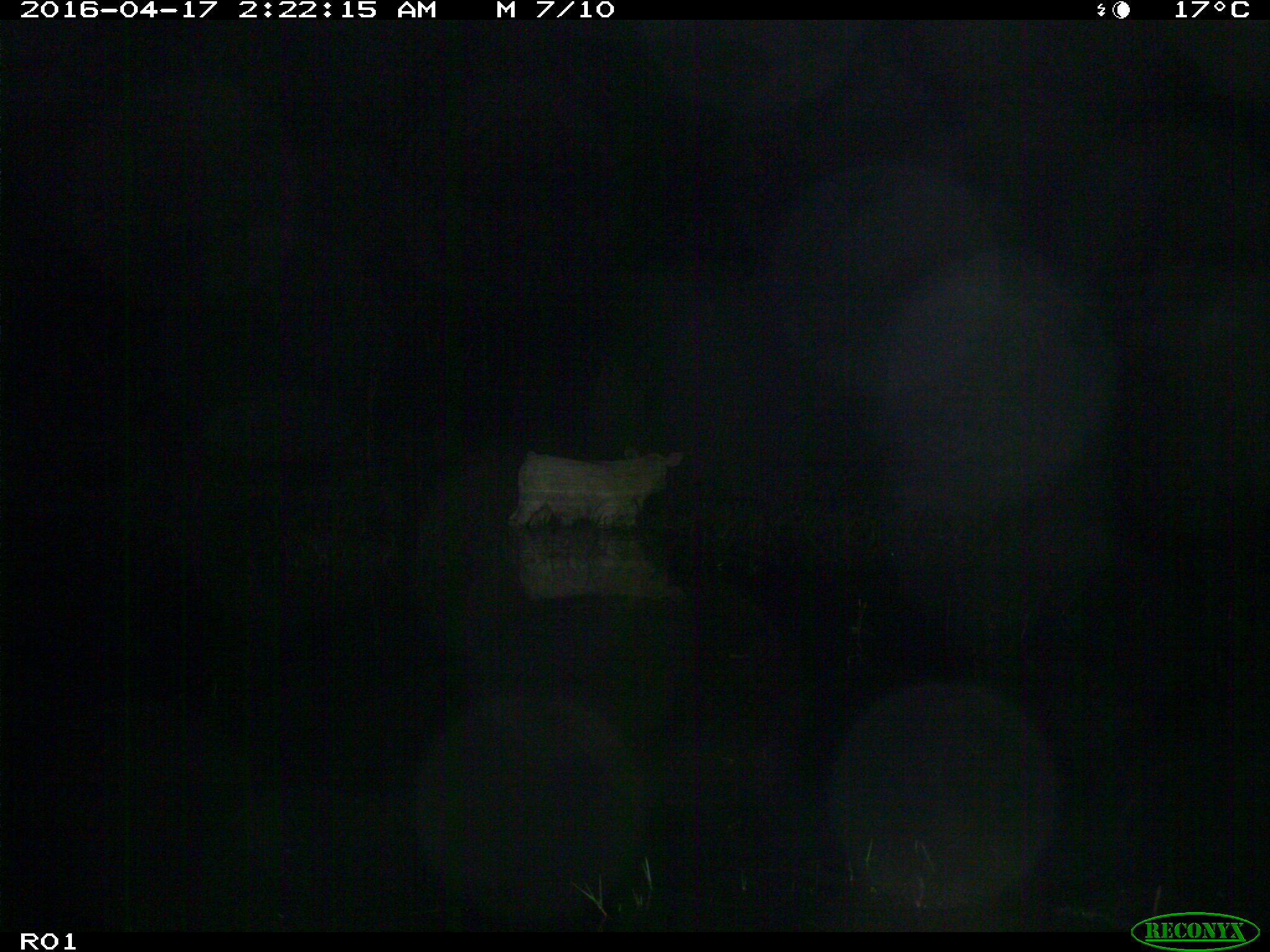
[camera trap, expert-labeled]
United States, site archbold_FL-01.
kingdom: Animalia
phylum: Chordata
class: Mammalia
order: Artiodactyla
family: Bovidae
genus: Bos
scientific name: Bos taurus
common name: domestic cow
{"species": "Bos taurus (domestic cow)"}